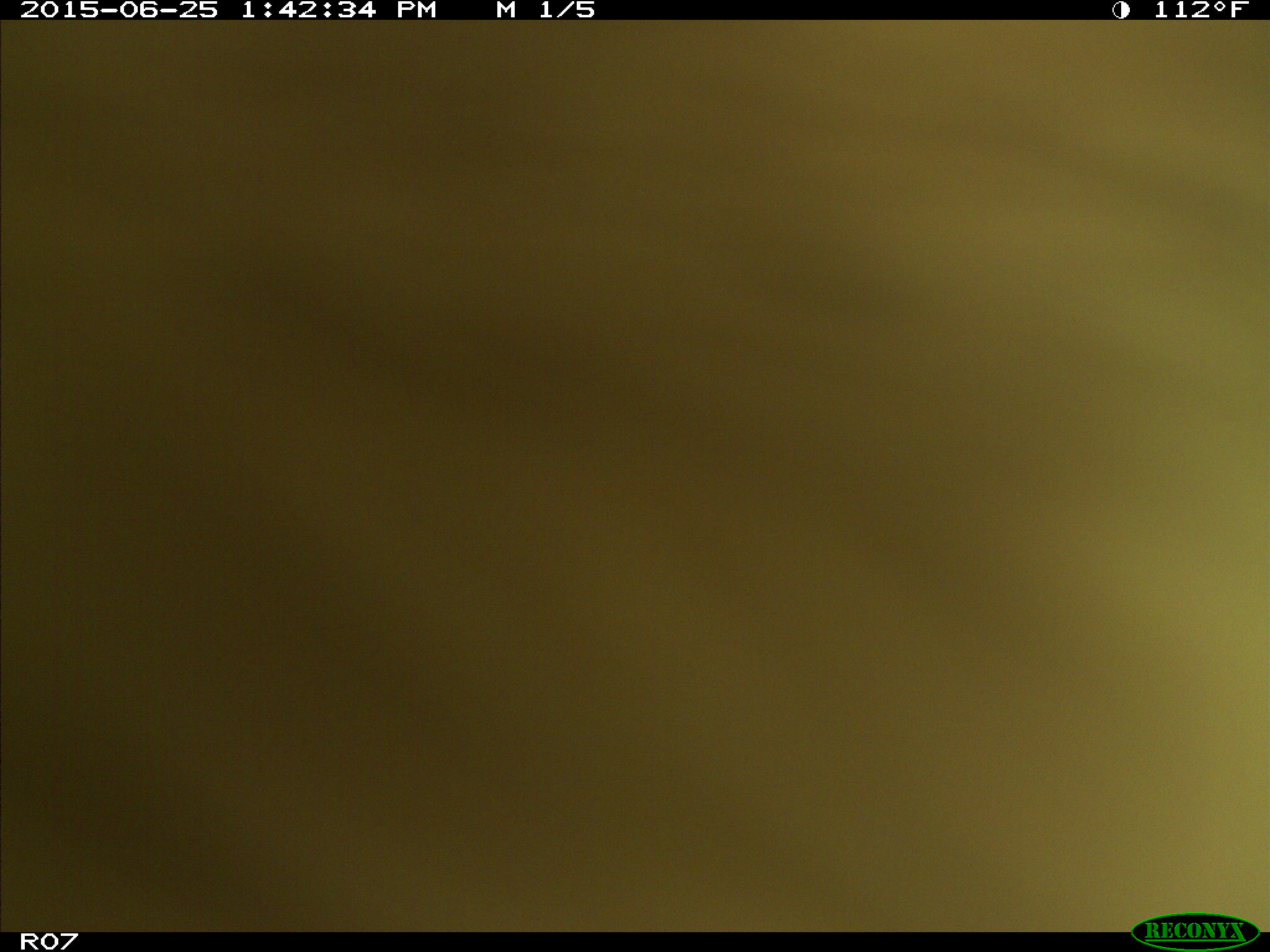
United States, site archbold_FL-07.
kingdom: Animalia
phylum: Chordata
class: Mammalia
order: Artiodactyla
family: Bovidae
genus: Bos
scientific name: Bos taurus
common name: domestic cow